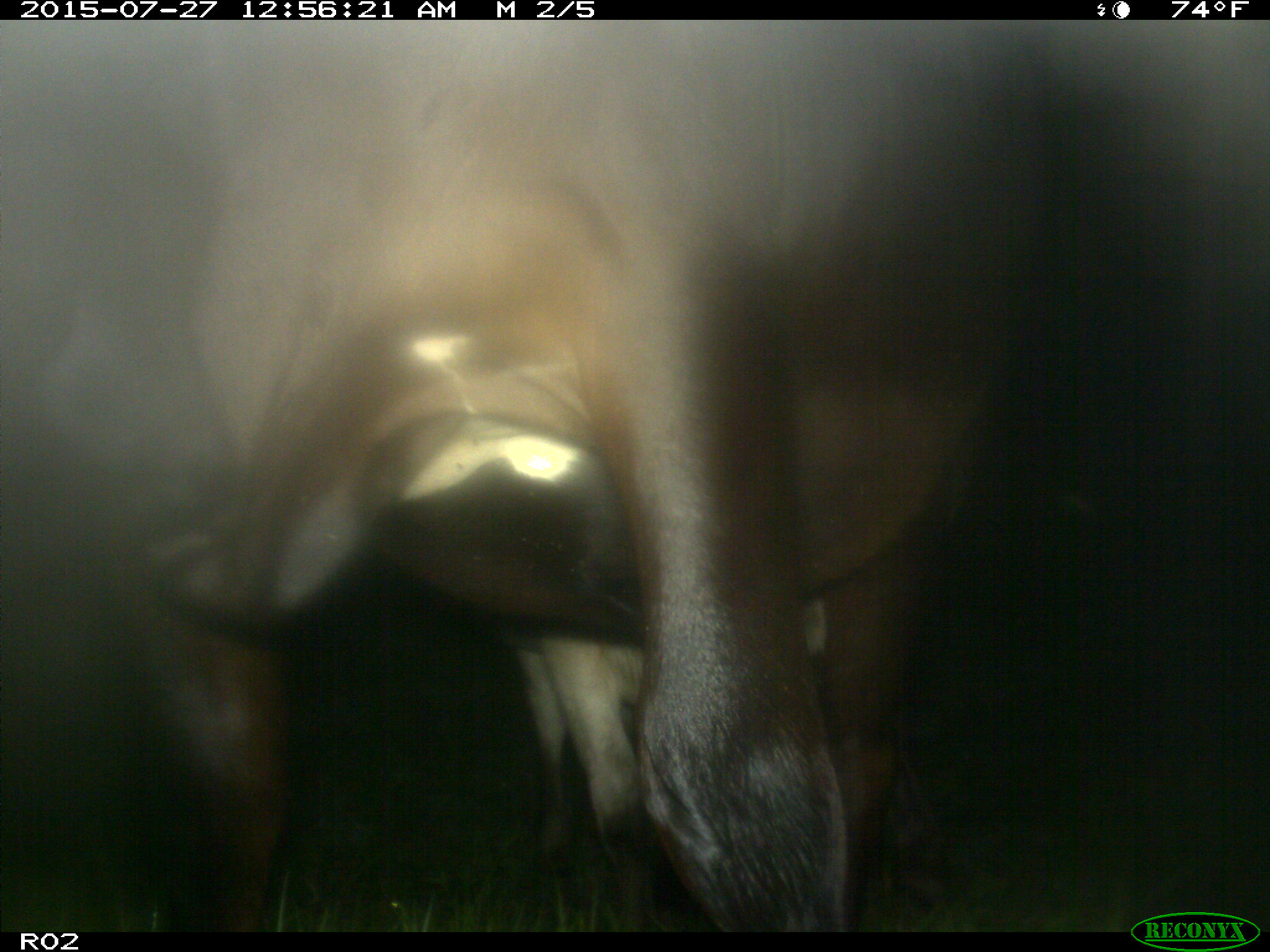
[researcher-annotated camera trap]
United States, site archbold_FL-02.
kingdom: Animalia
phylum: Chordata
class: Mammalia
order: Artiodactyla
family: Bovidae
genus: Bos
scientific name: Bos taurus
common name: domestic cow